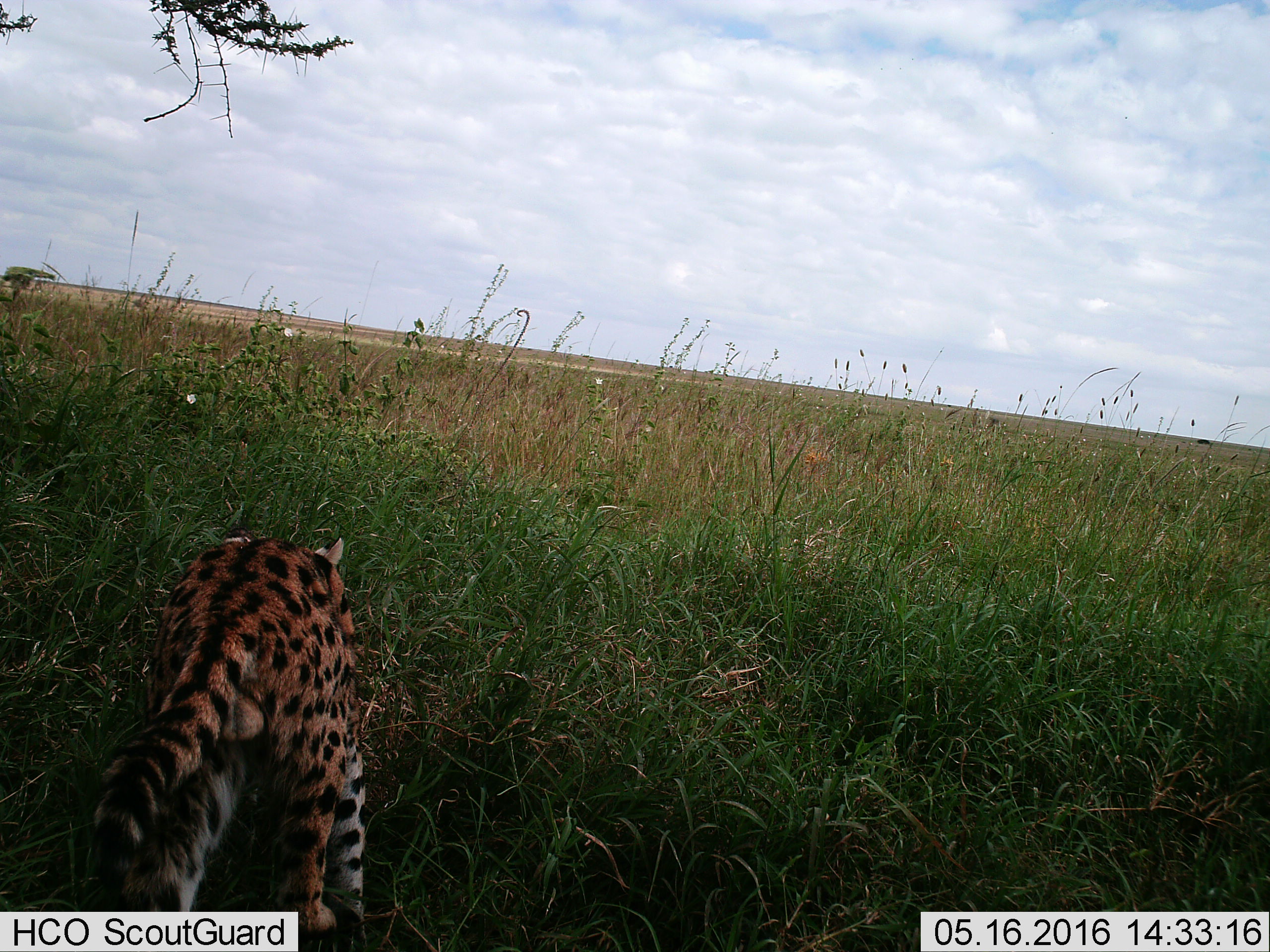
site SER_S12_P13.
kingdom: Animalia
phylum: Chordata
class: Mammalia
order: Carnivora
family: Felidae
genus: Leptailurus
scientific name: Leptailurus serval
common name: serval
Serval (Leptailurus serval), count 1. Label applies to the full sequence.